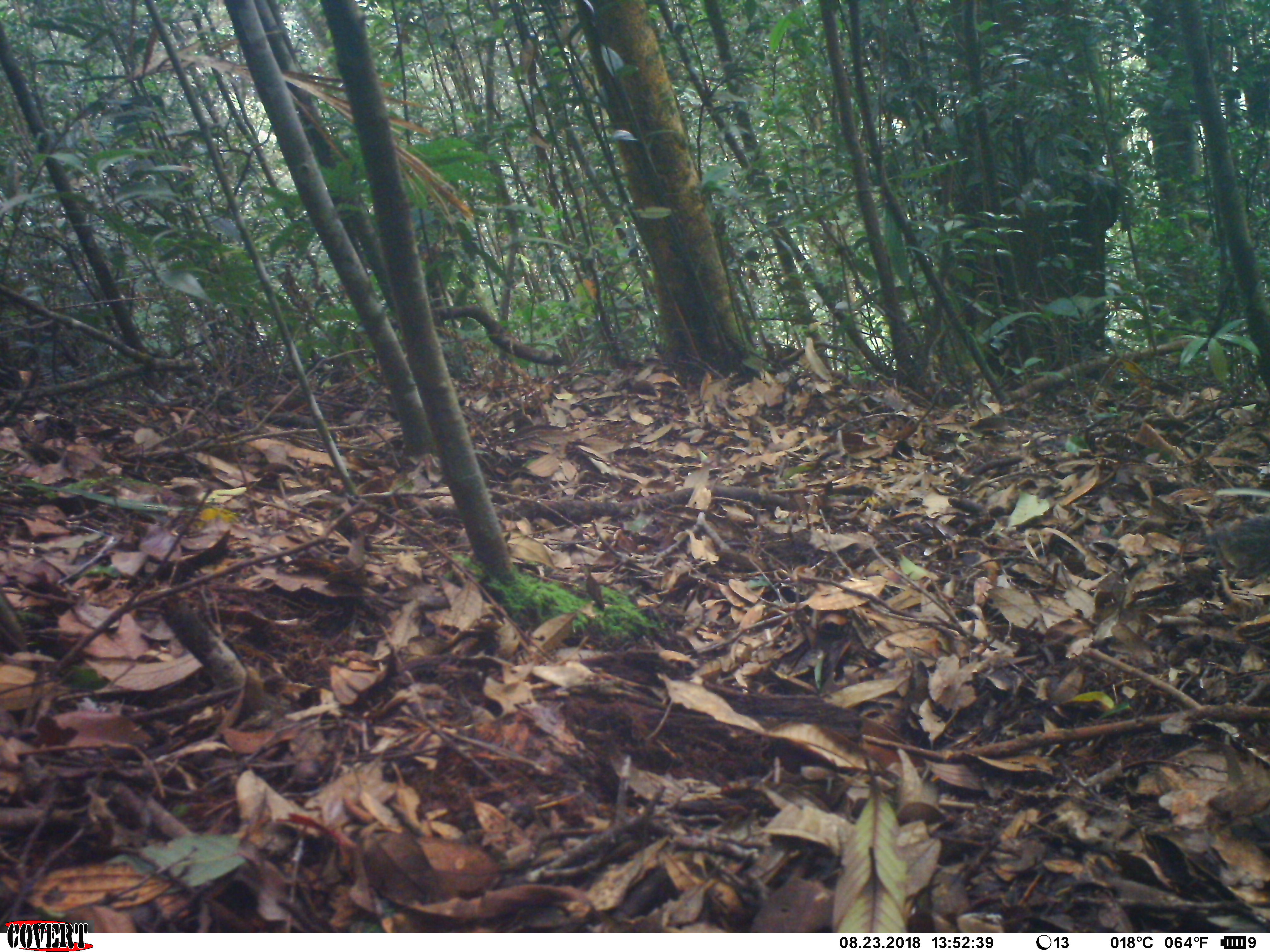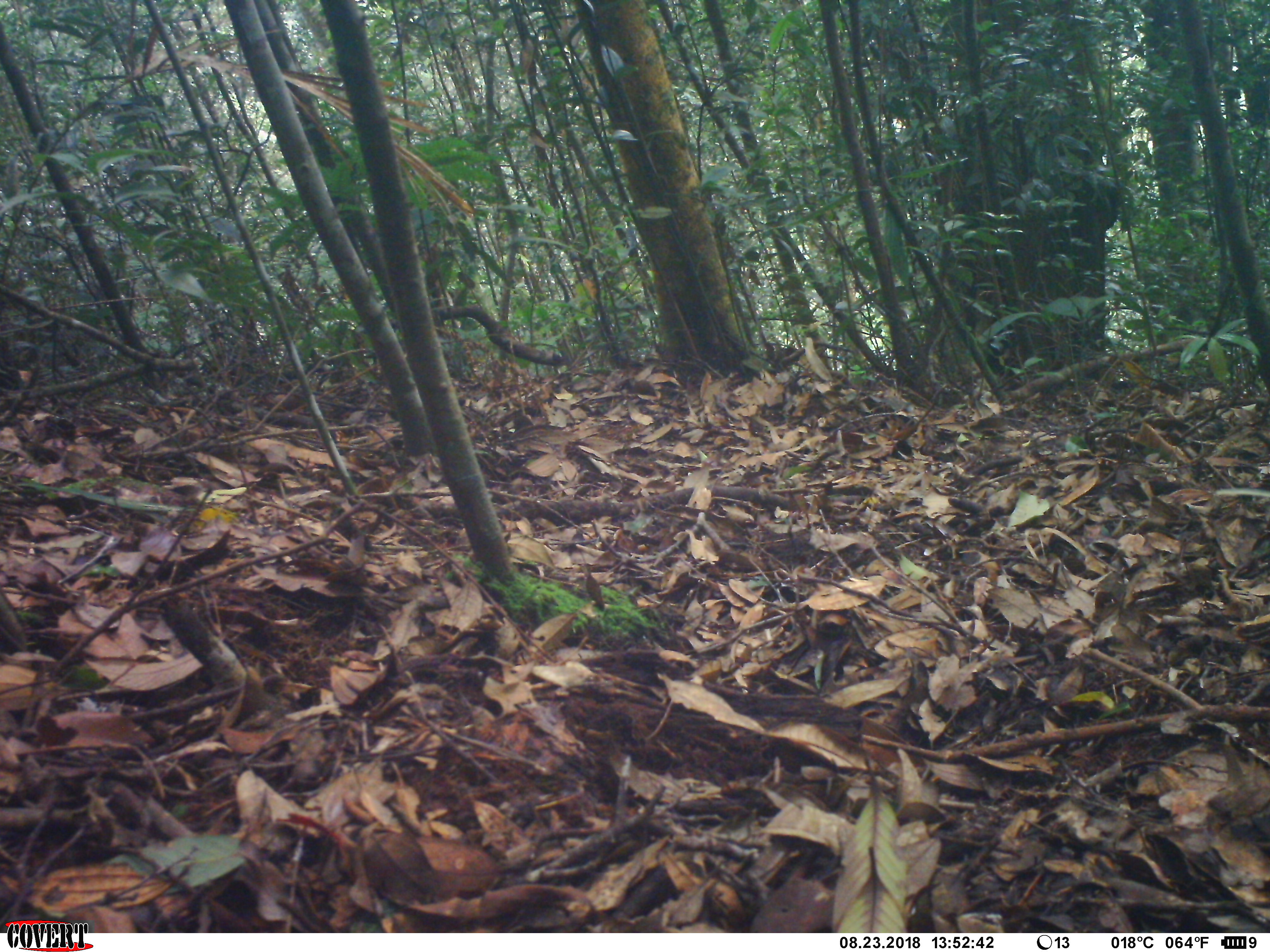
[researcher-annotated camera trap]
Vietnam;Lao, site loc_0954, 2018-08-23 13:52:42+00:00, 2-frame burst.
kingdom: Animalia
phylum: Chordata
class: Mammalia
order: Rodentia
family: Sciuridae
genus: Dremomys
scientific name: Dremomys rufigenis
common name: red-cheeked squirrel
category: red cheeked squirrel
Red cheeked squirrel (red-cheeked squirrel) (Dremomys rufigenis). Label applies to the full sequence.